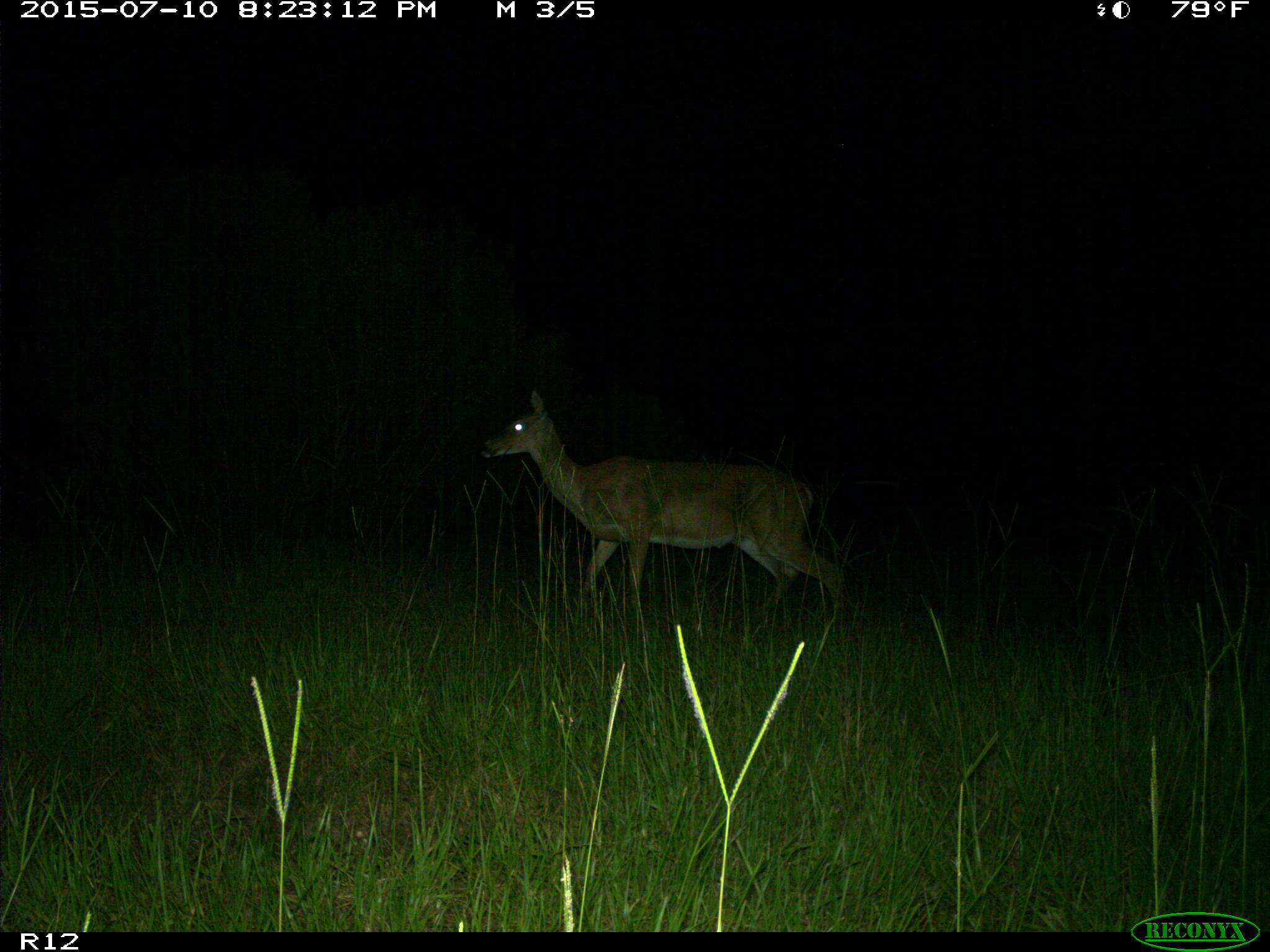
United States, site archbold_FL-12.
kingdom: Animalia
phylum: Chordata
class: Mammalia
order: Artiodactyla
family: Cervidae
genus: Odocoileus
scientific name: Odocoileus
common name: deer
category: unidentified deer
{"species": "unidentified deer (deer) (Odocoileus)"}